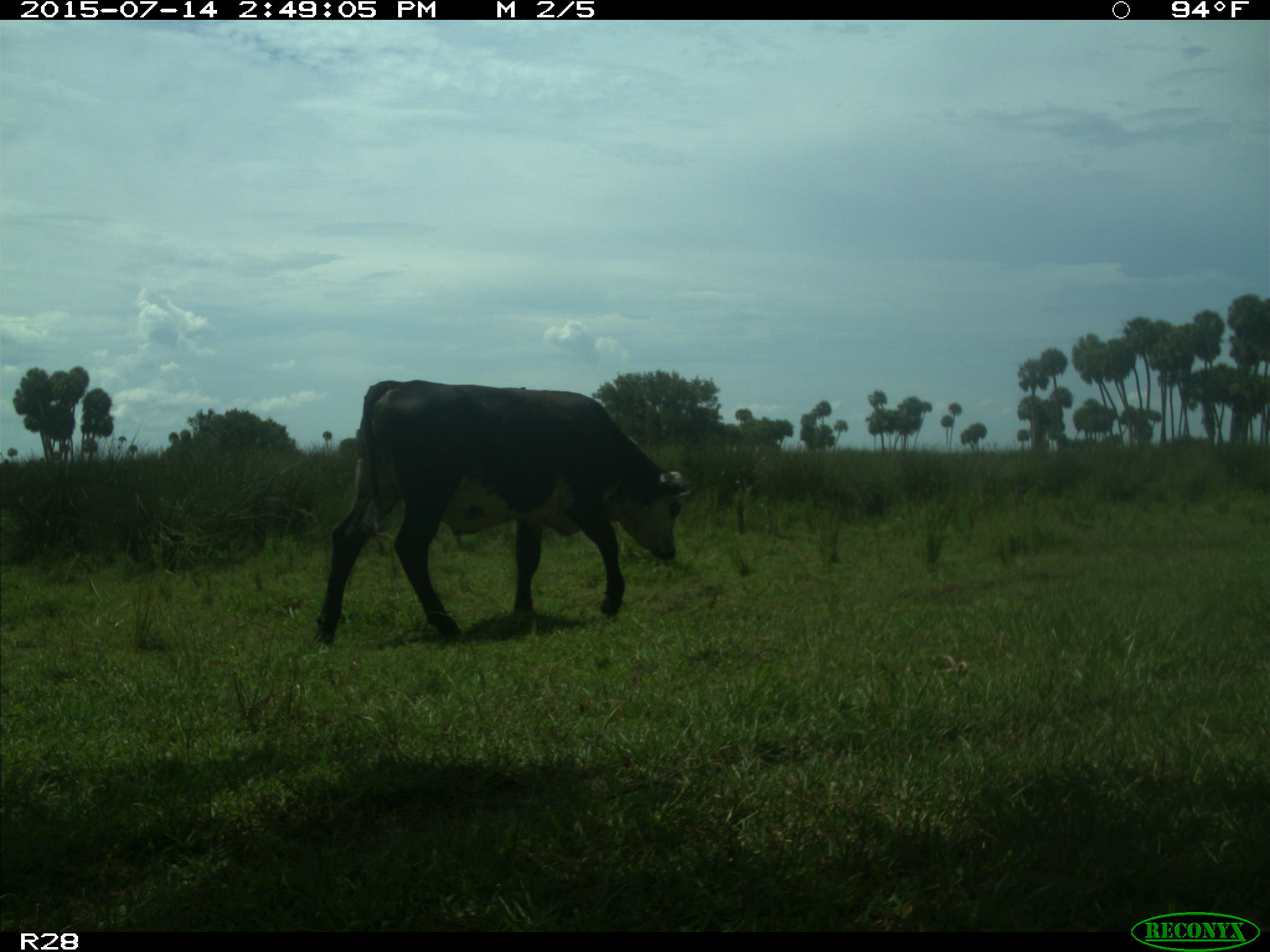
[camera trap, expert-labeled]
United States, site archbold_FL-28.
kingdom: Animalia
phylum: Chordata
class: Mammalia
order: Artiodactyla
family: Bovidae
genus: Bos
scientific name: Bos taurus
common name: domestic cow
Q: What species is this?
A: Bos taurus (domestic cow).